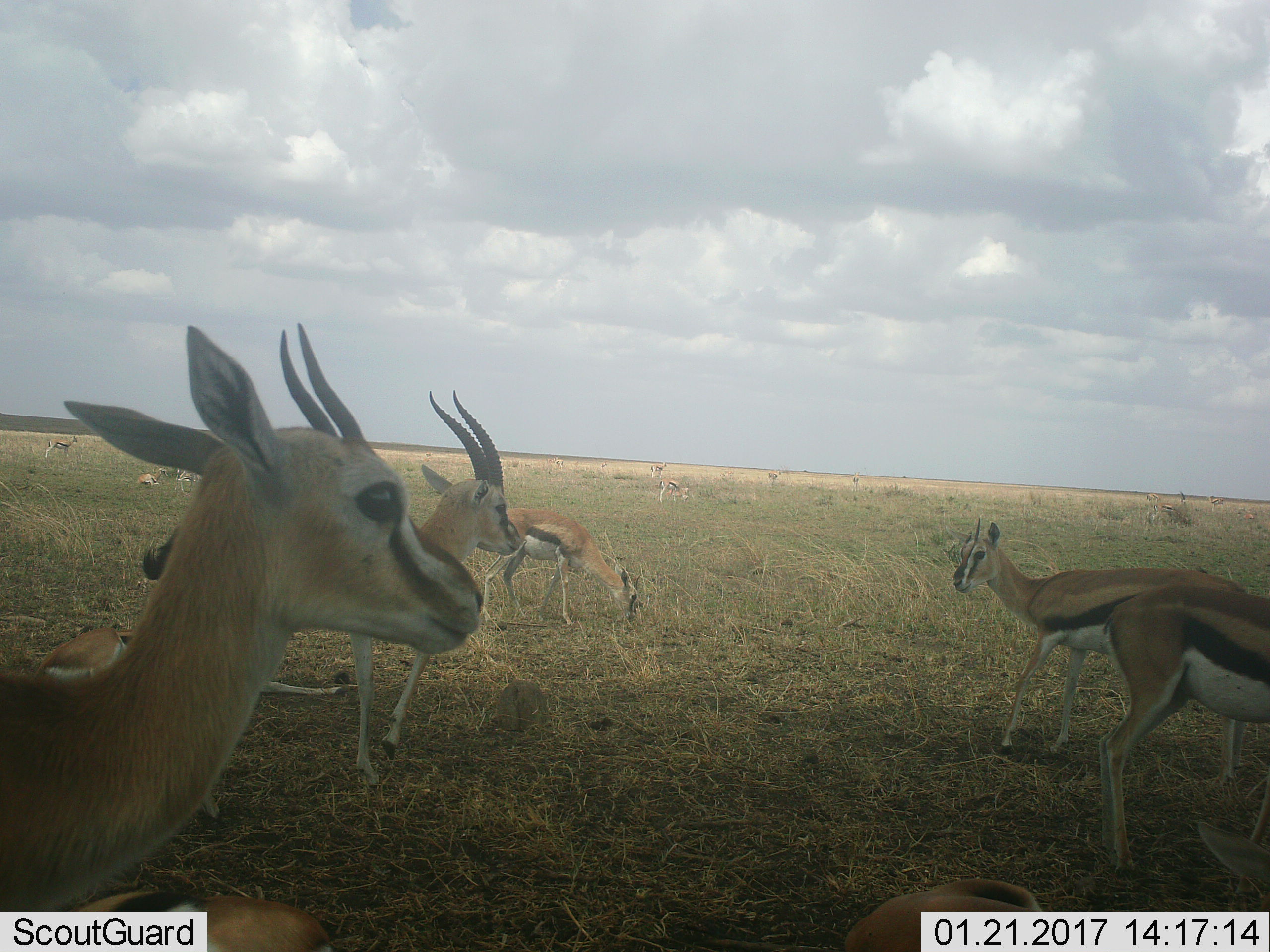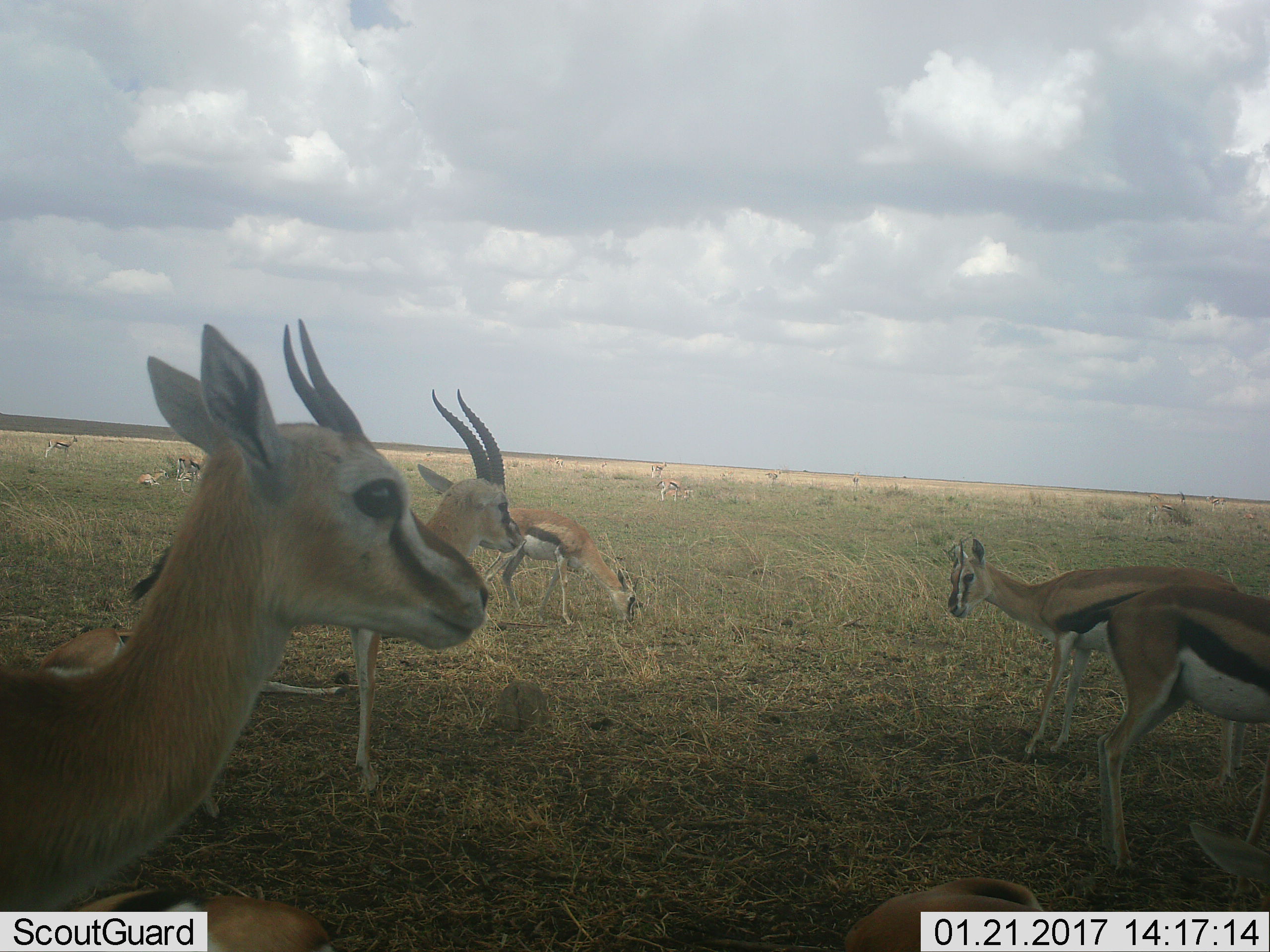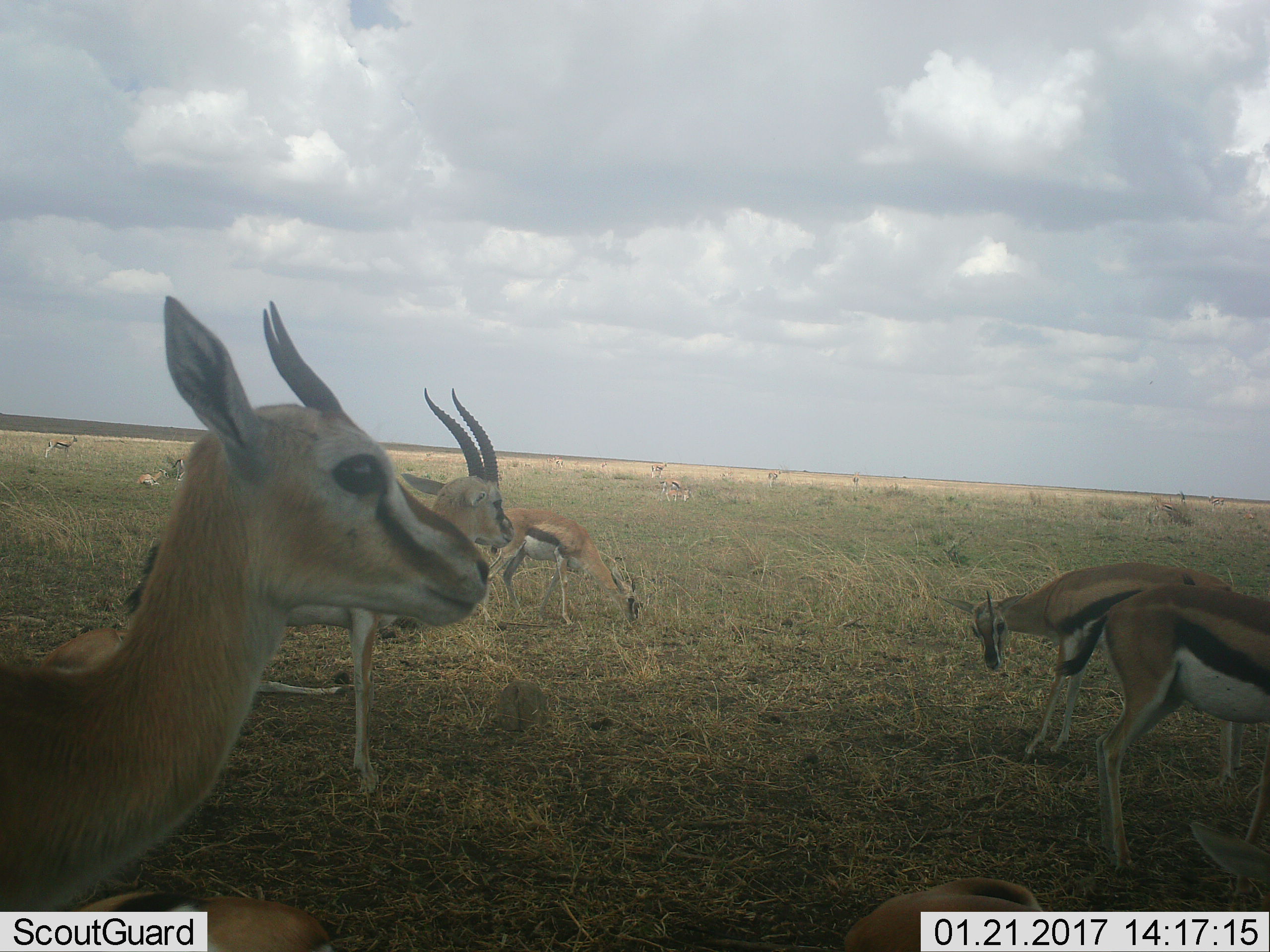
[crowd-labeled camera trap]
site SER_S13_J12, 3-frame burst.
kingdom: Animalia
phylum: Chordata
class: Mammalia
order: Artiodactyla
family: Bovidae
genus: Eudorcas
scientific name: Eudorcas thomsonii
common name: thomson's gazelle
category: gazellethomsons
Gazellethomsons (thomson's gazelle) (Eudorcas thomsonii), count 11-50. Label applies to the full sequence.